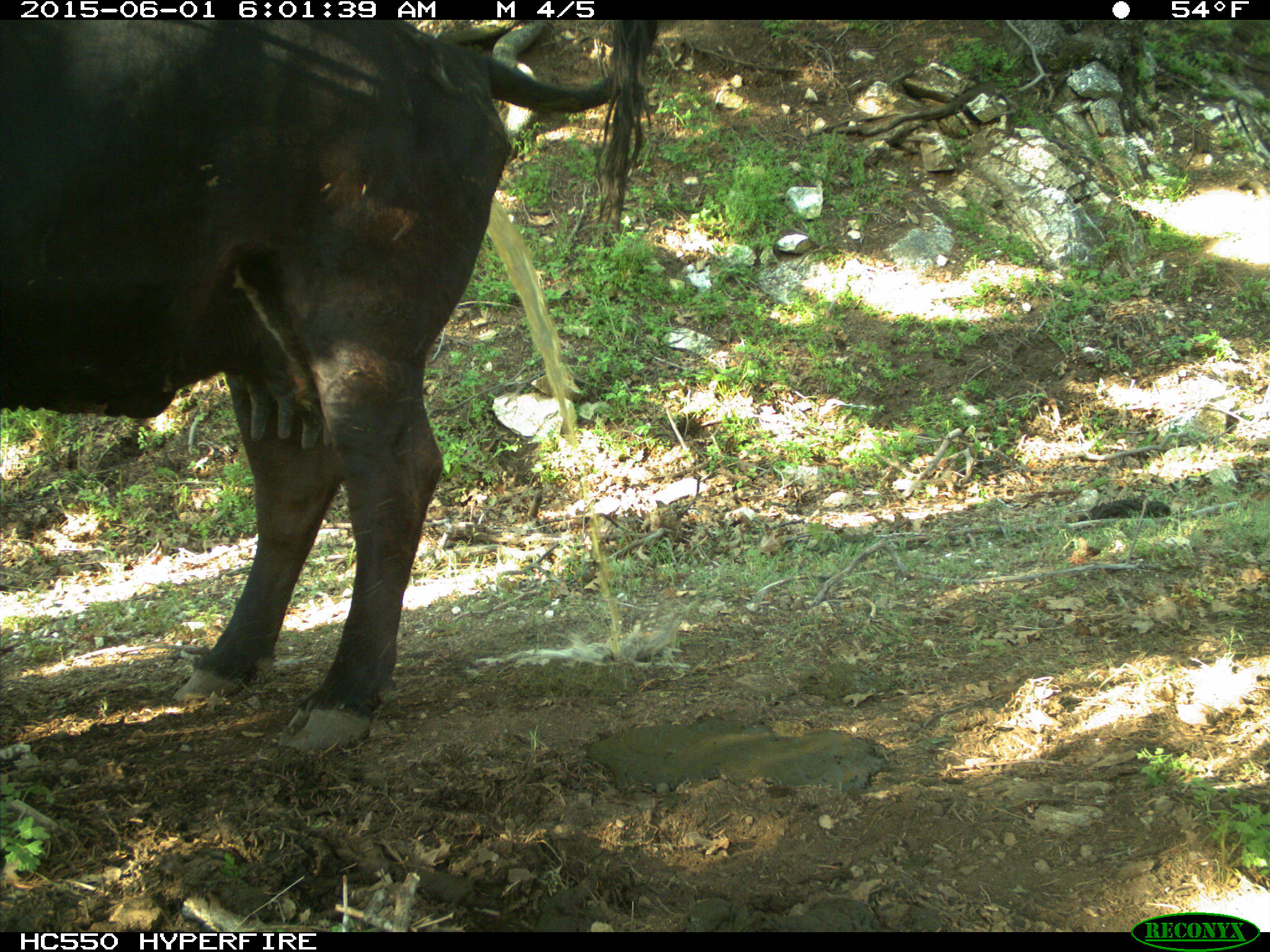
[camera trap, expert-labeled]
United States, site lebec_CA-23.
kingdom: Animalia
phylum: Chordata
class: Mammalia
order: Artiodactyla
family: Bovidae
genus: Bos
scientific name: Bos taurus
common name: domestic cow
Bos taurus (domestic cow).